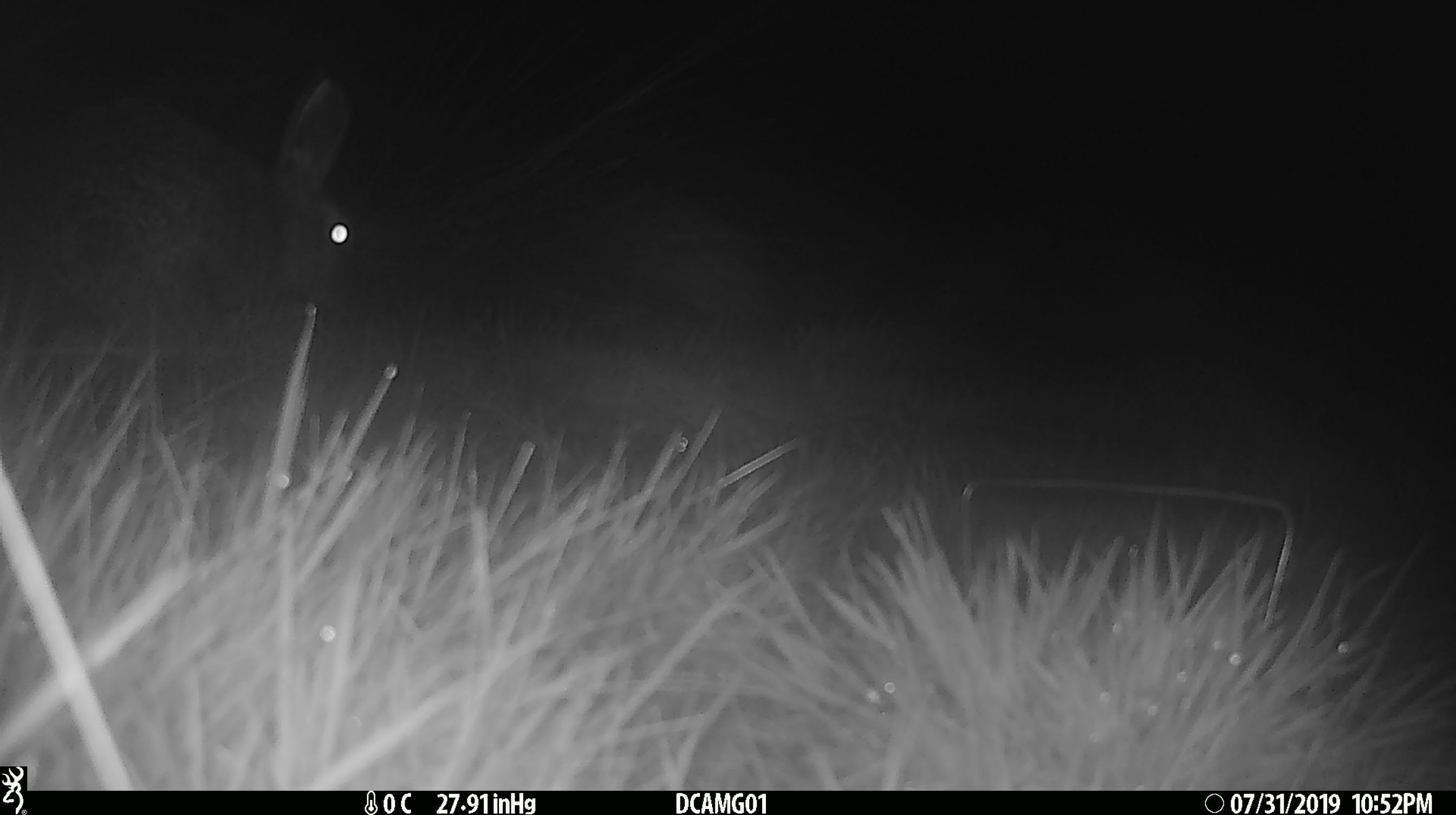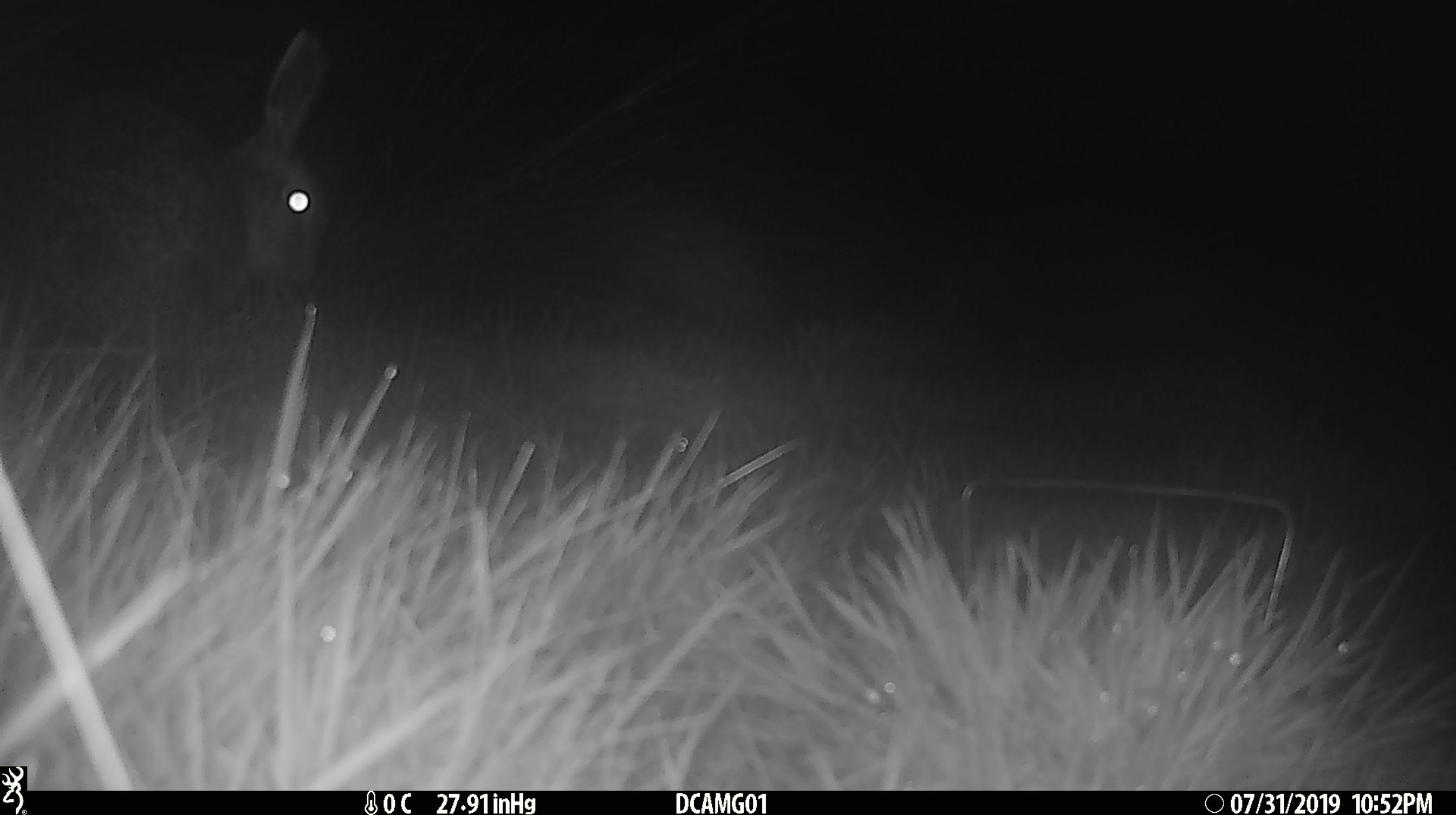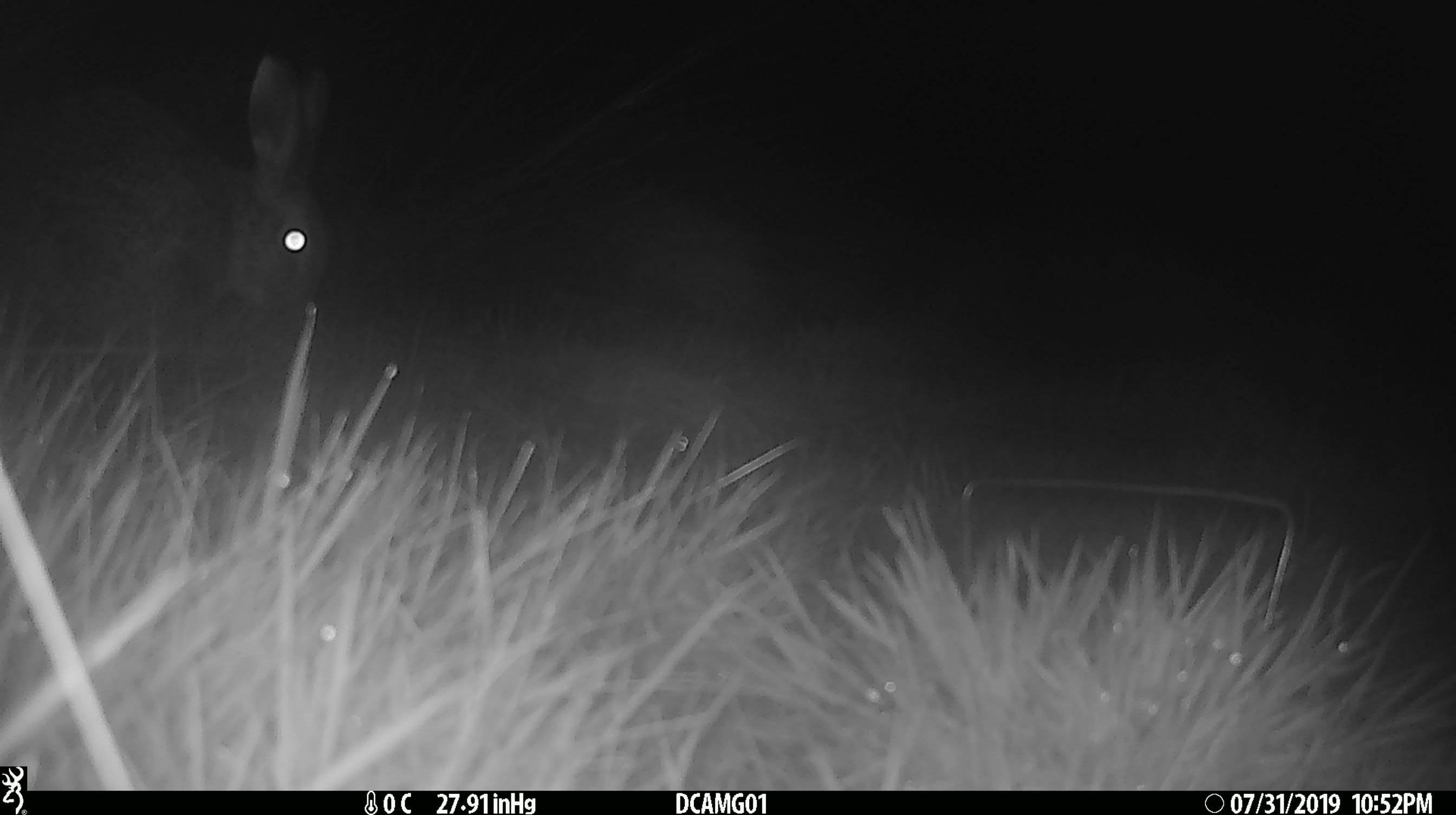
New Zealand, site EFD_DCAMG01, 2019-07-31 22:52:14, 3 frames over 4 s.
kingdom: Animalia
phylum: Chordata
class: Mammalia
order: Lagomorpha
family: Leporidae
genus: Lepus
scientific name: Lepus europaeus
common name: brown hare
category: hare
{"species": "hare (brown hare) (Lepus europaeus)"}